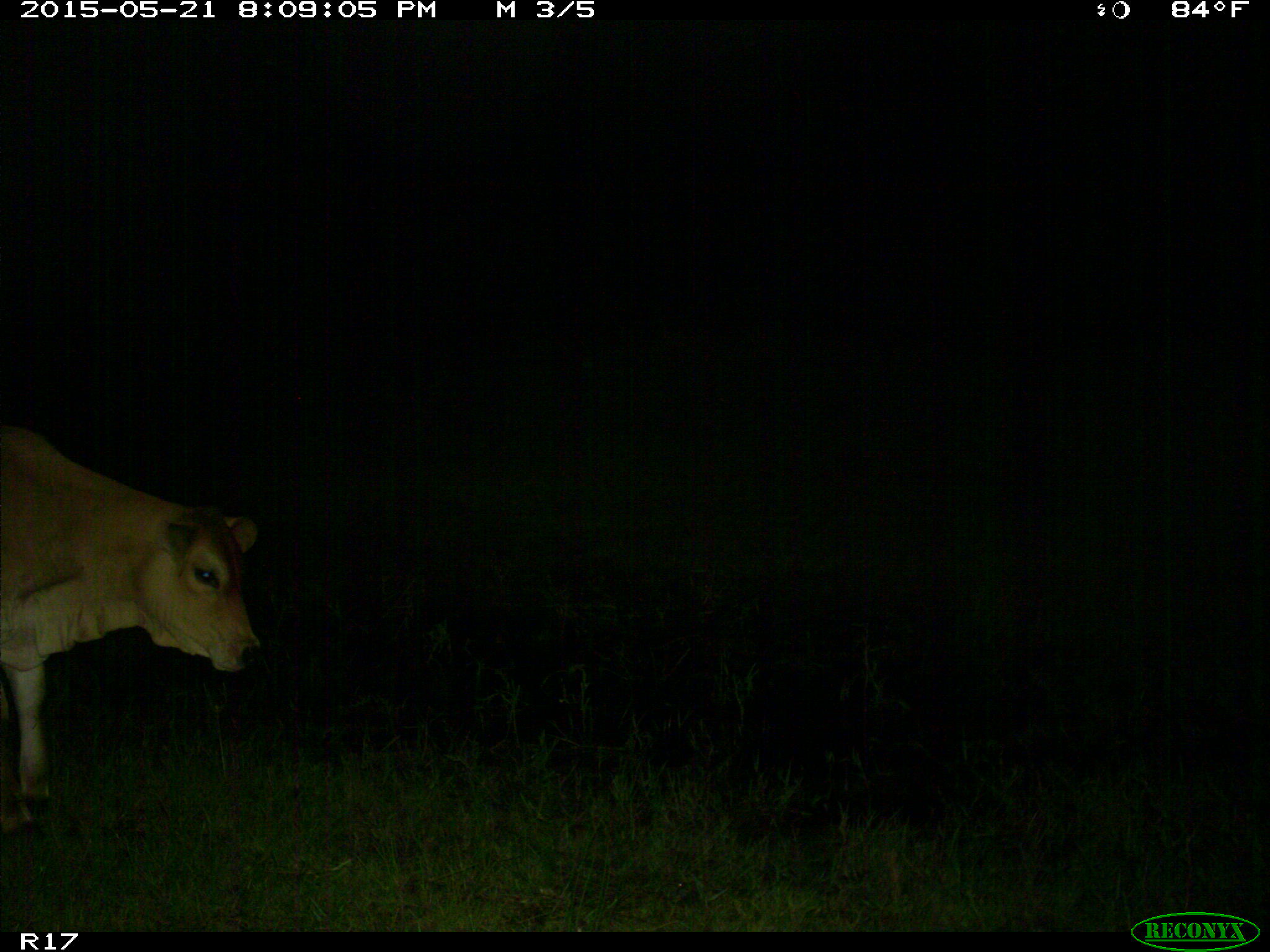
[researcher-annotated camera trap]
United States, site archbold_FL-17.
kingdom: Animalia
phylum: Chordata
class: Mammalia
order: Artiodactyla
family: Bovidae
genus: Bos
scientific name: Bos taurus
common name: domestic cow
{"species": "Bos taurus (domestic cow)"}